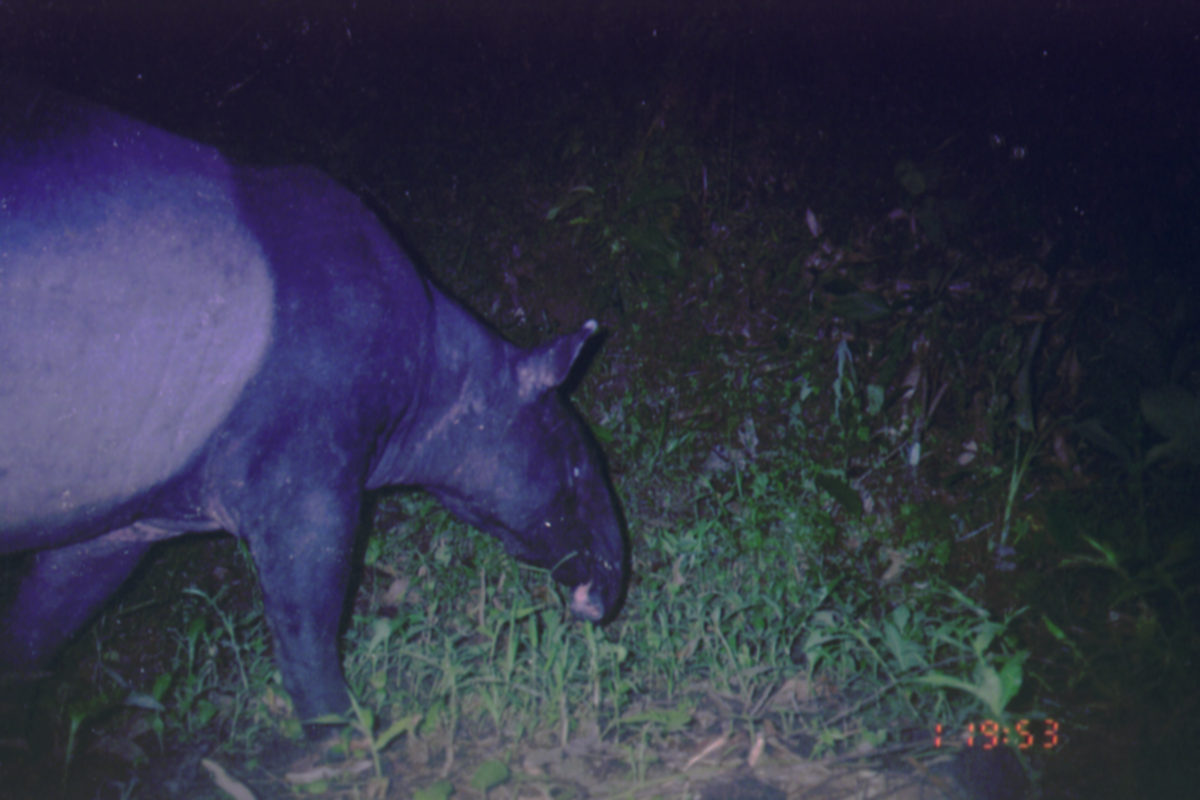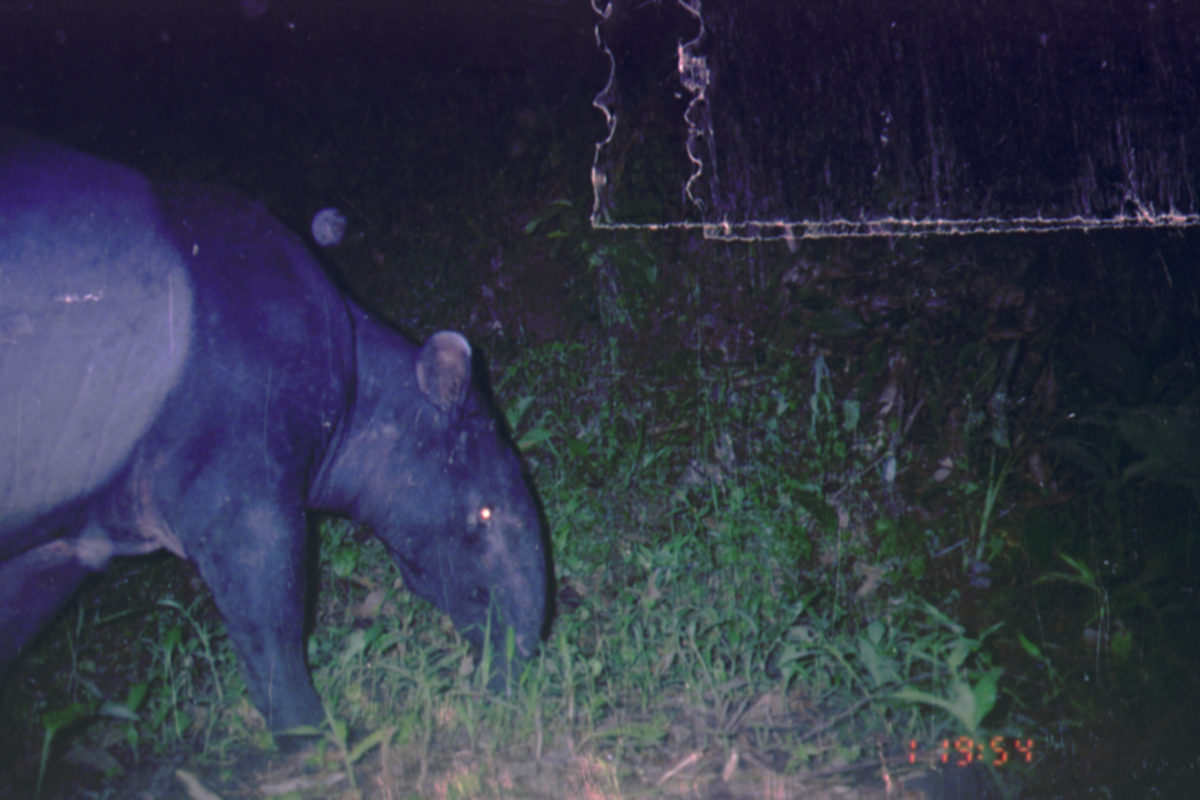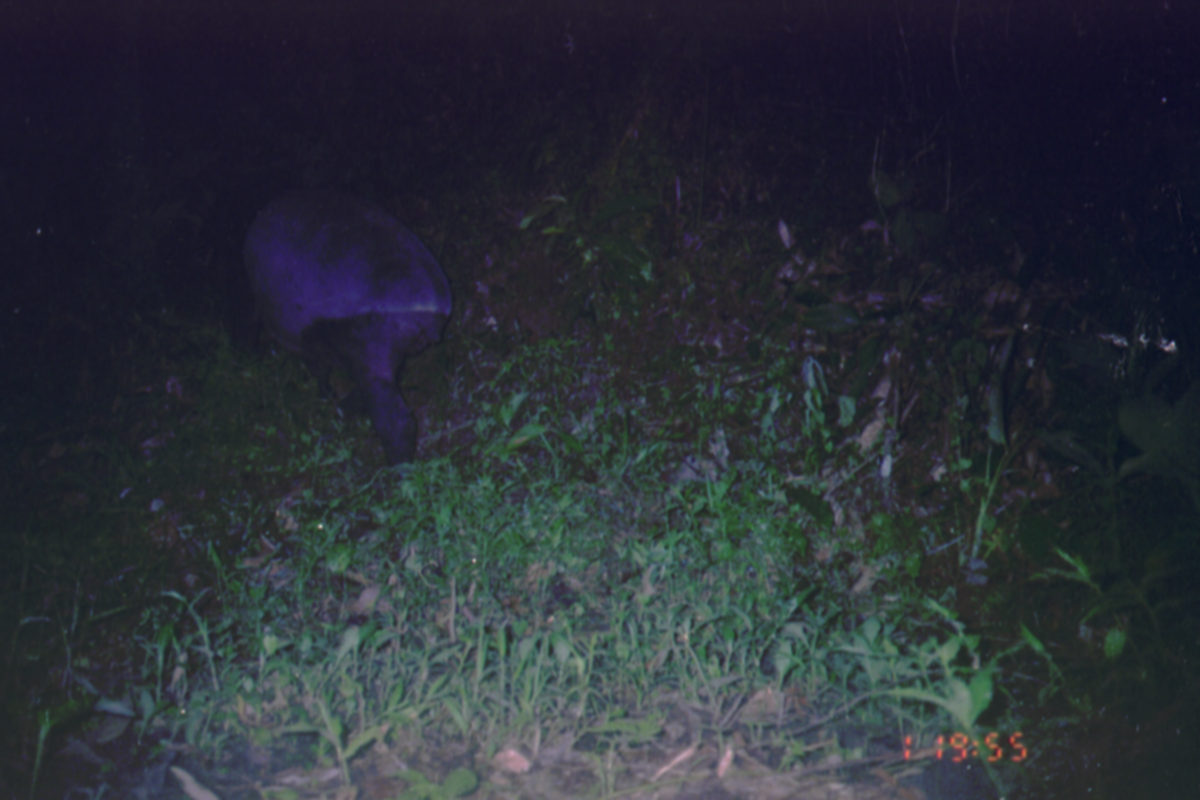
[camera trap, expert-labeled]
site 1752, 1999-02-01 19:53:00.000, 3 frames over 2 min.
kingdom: Animalia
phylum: Chordata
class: Mammalia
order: Perissodactyla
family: Tapiridae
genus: Tapirus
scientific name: Tapirus indicus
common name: malayan tapir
Tapirus indicus (malayan tapir), count 1.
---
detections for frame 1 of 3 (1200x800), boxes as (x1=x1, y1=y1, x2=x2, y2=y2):
tapirus indicus: (x1=0, y1=79, x2=632, y2=755)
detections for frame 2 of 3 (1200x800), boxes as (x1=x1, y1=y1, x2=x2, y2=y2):
tapirus indicus: (x1=1, y1=130, x2=553, y2=768)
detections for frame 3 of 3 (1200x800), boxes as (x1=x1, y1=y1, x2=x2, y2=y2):
tapirus indicus: (x1=239, y1=189, x2=459, y2=479)